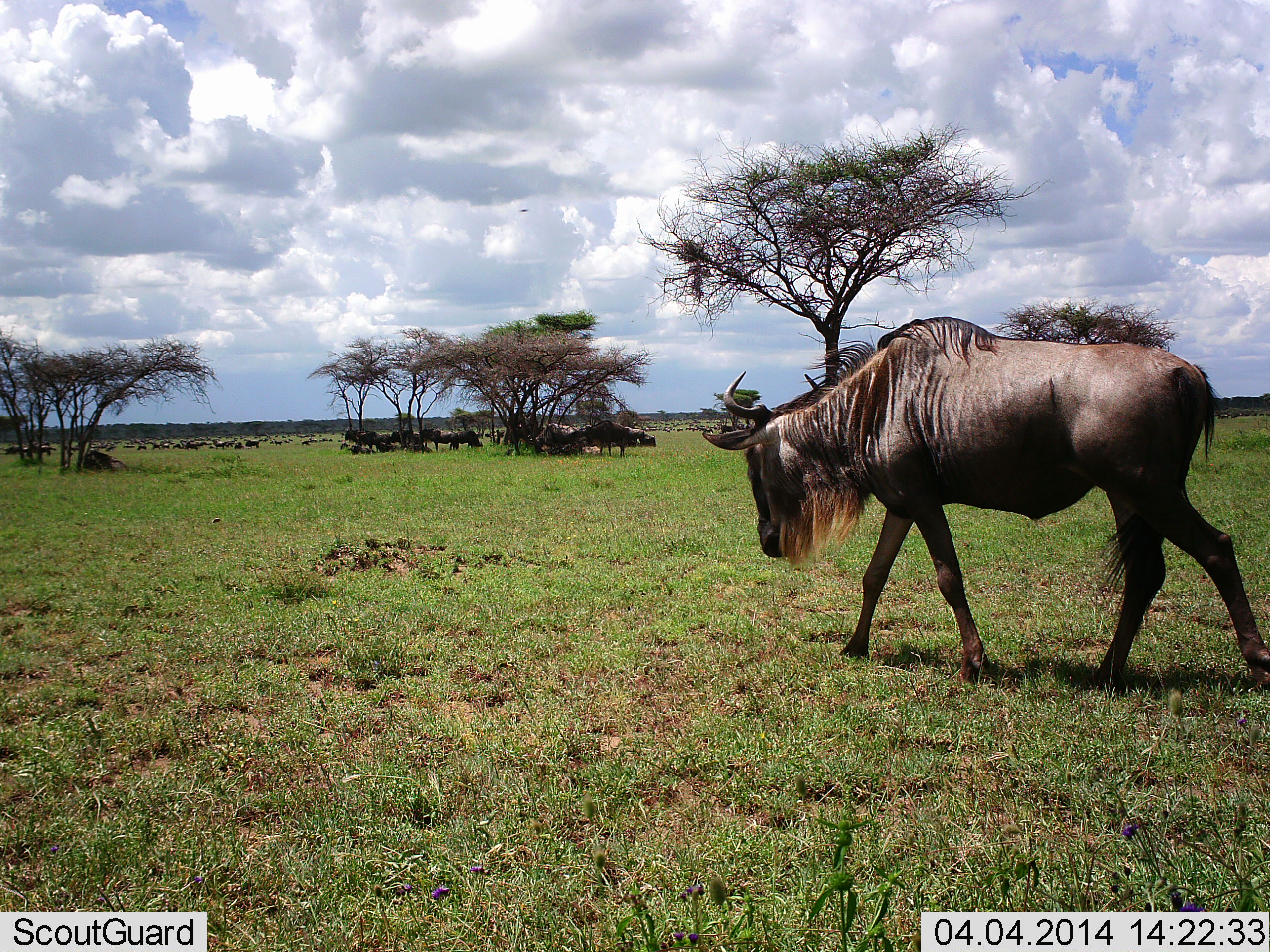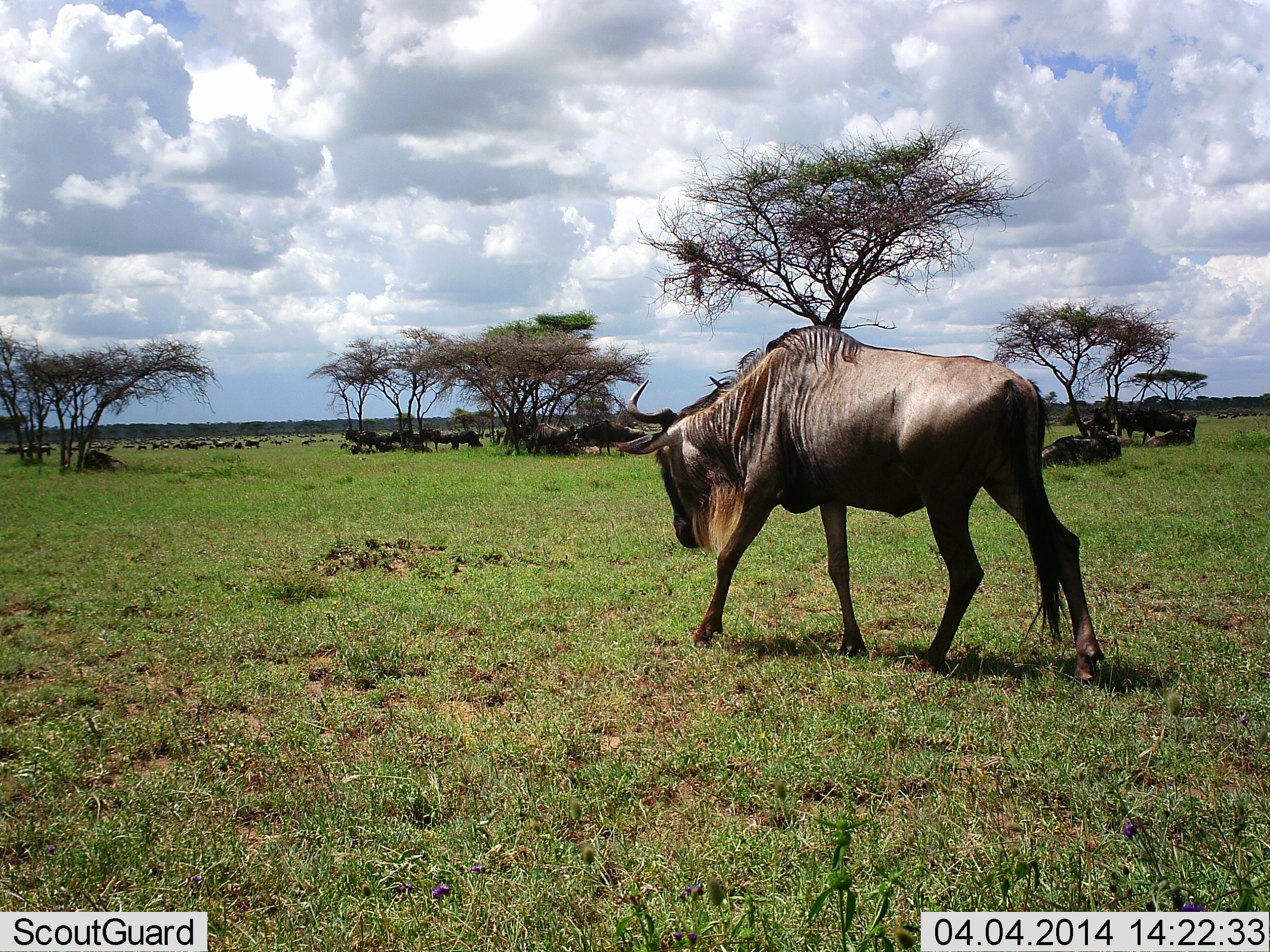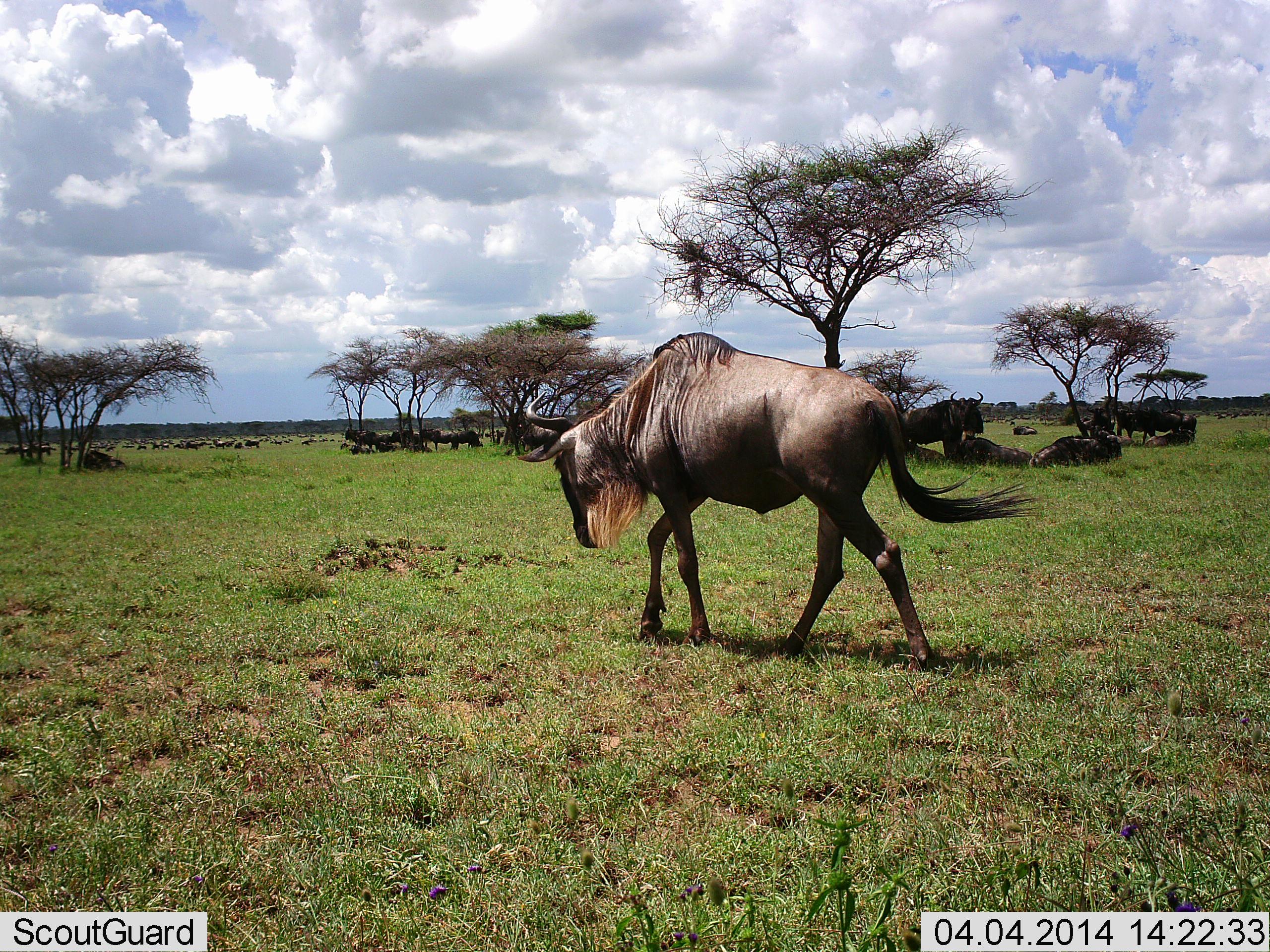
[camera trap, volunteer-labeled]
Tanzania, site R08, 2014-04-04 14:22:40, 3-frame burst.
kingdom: Animalia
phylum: Chordata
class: Mammalia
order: Artiodactyla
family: Bovidae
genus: Connochaetes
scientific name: Connochaetes taurinus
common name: blue wildebeest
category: wildebeest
Wildebeest (blue wildebeest) (Connochaetes taurinus), count 11-50. Behavior (volunteer vote fractions): standing 50%, resting 60%, moving 90%, interacting 0%. Young present (vote fraction): 0%. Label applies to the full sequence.